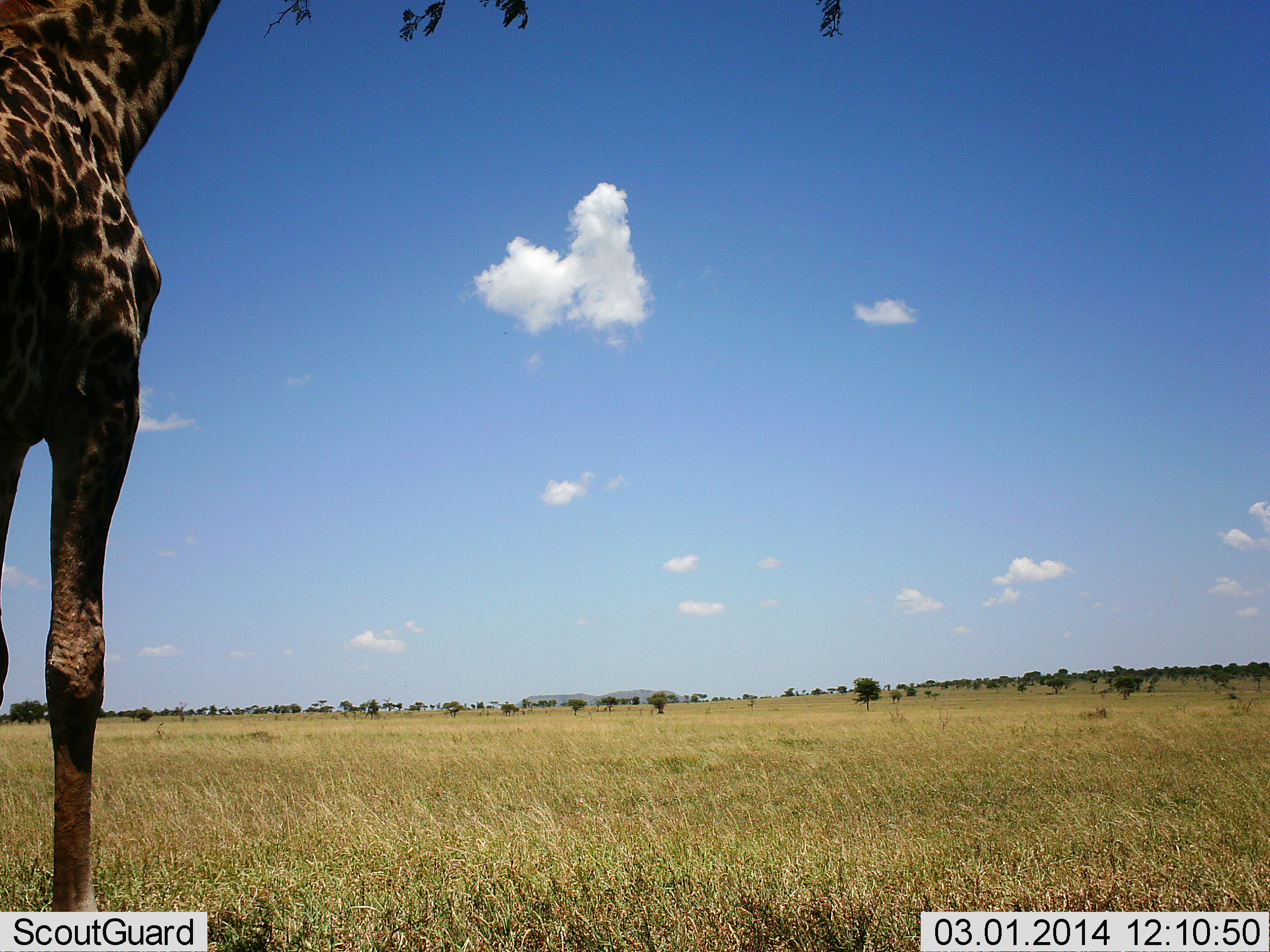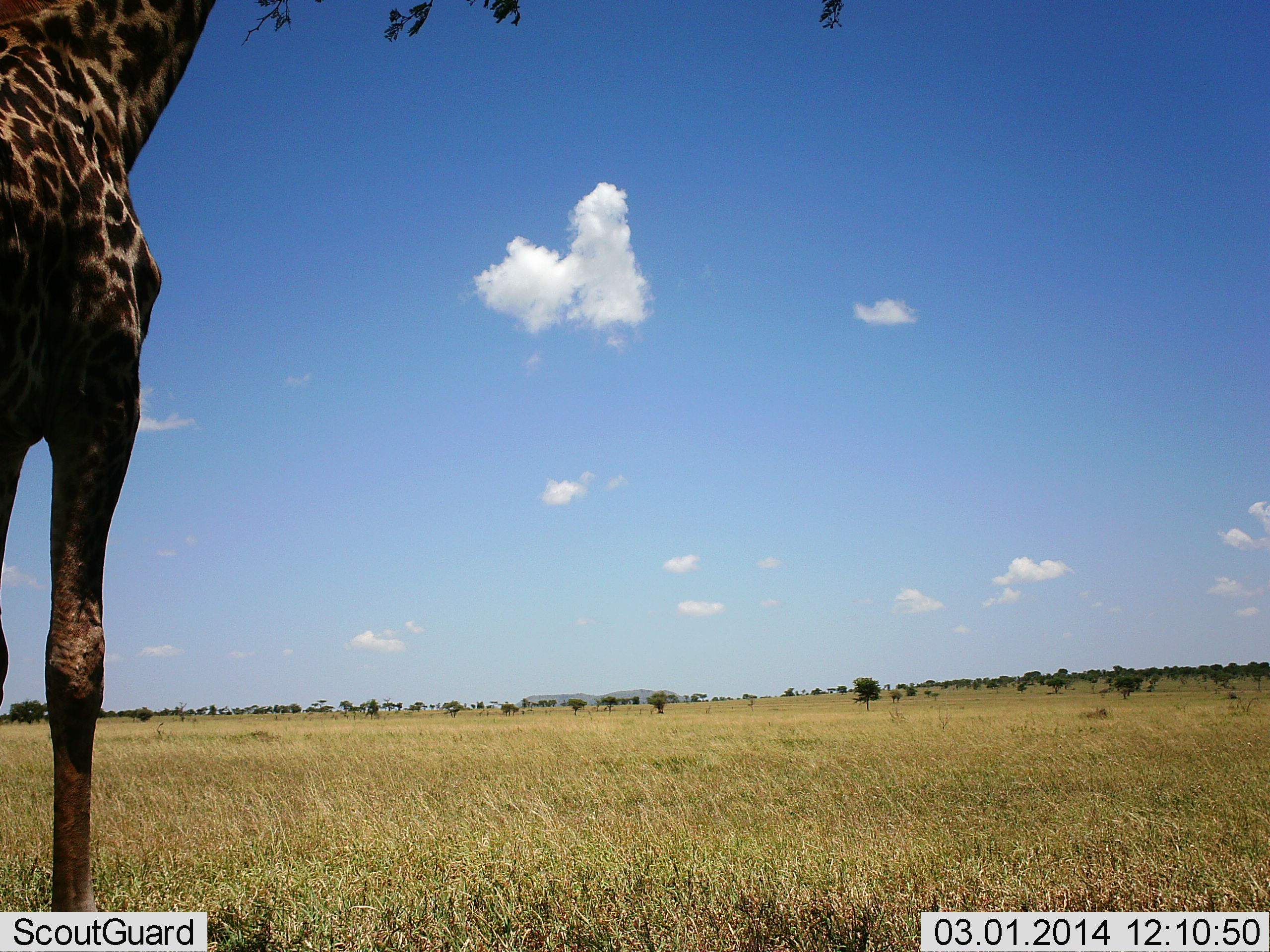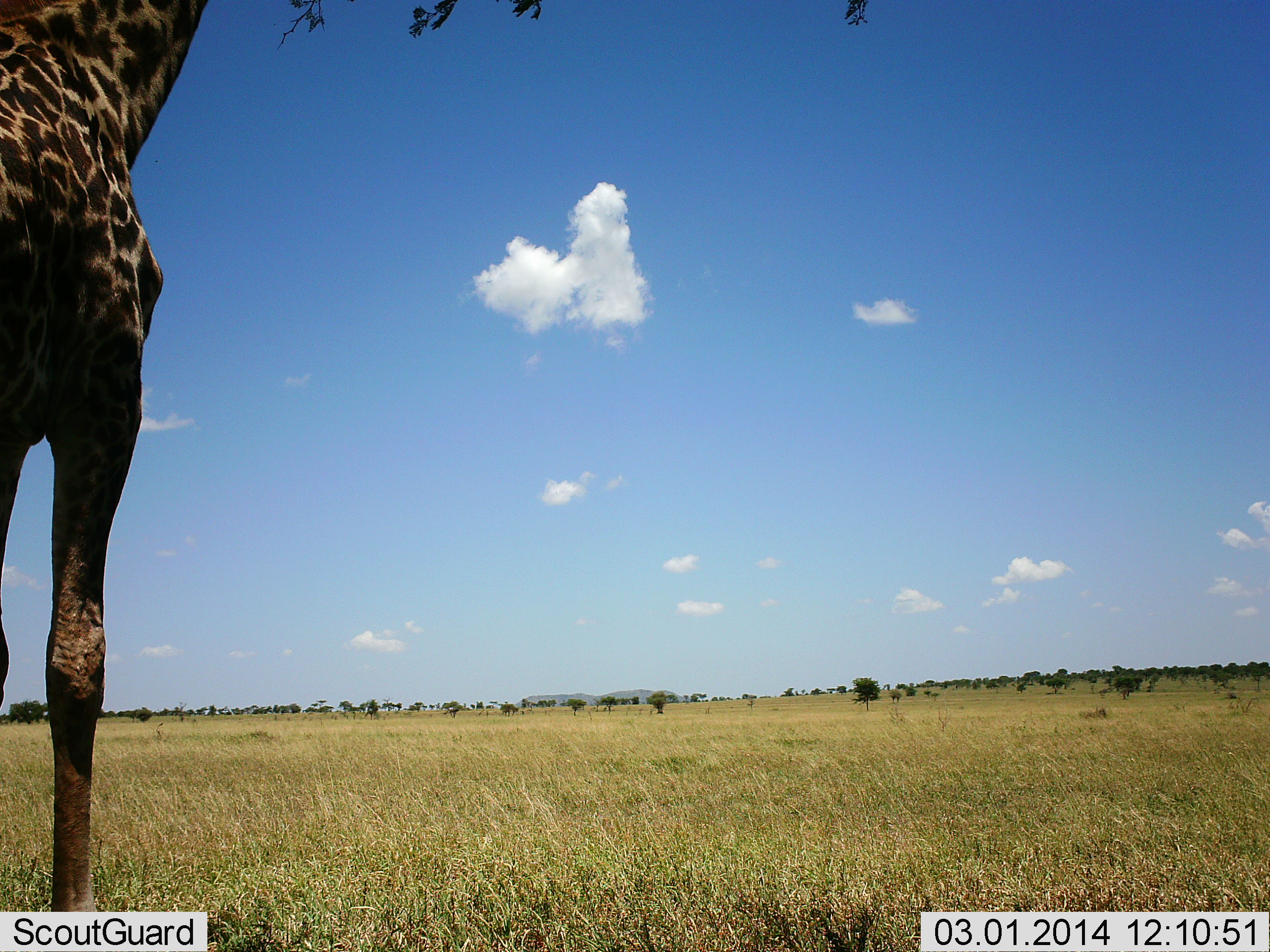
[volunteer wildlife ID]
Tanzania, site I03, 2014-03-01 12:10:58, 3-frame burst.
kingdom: Animalia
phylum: Chordata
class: Mammalia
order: Artiodactyla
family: Giraffidae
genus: Giraffa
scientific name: Giraffa camelopardalis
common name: giraffe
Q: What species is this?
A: Giraffe (Giraffa camelopardalis).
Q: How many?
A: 1.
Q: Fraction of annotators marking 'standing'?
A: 70%.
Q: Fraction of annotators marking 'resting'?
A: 0%.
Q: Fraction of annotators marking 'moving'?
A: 0%.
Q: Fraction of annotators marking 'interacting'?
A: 0%.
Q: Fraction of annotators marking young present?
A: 0%.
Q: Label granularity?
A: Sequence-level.